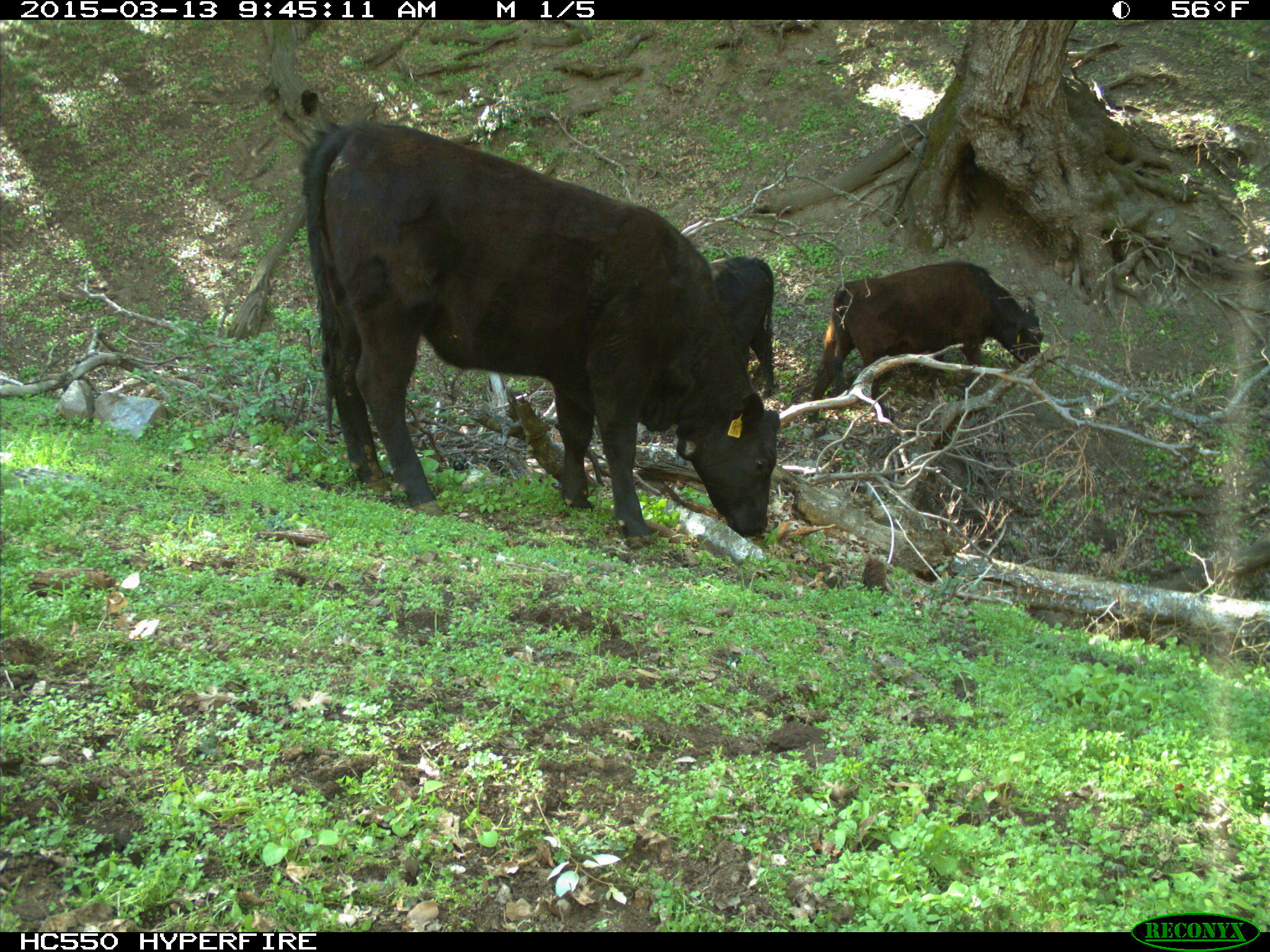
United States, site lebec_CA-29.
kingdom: Animalia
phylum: Chordata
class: Mammalia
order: Artiodactyla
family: Bovidae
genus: Bos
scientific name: Bos taurus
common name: domestic cow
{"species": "Bos taurus (domestic cow)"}